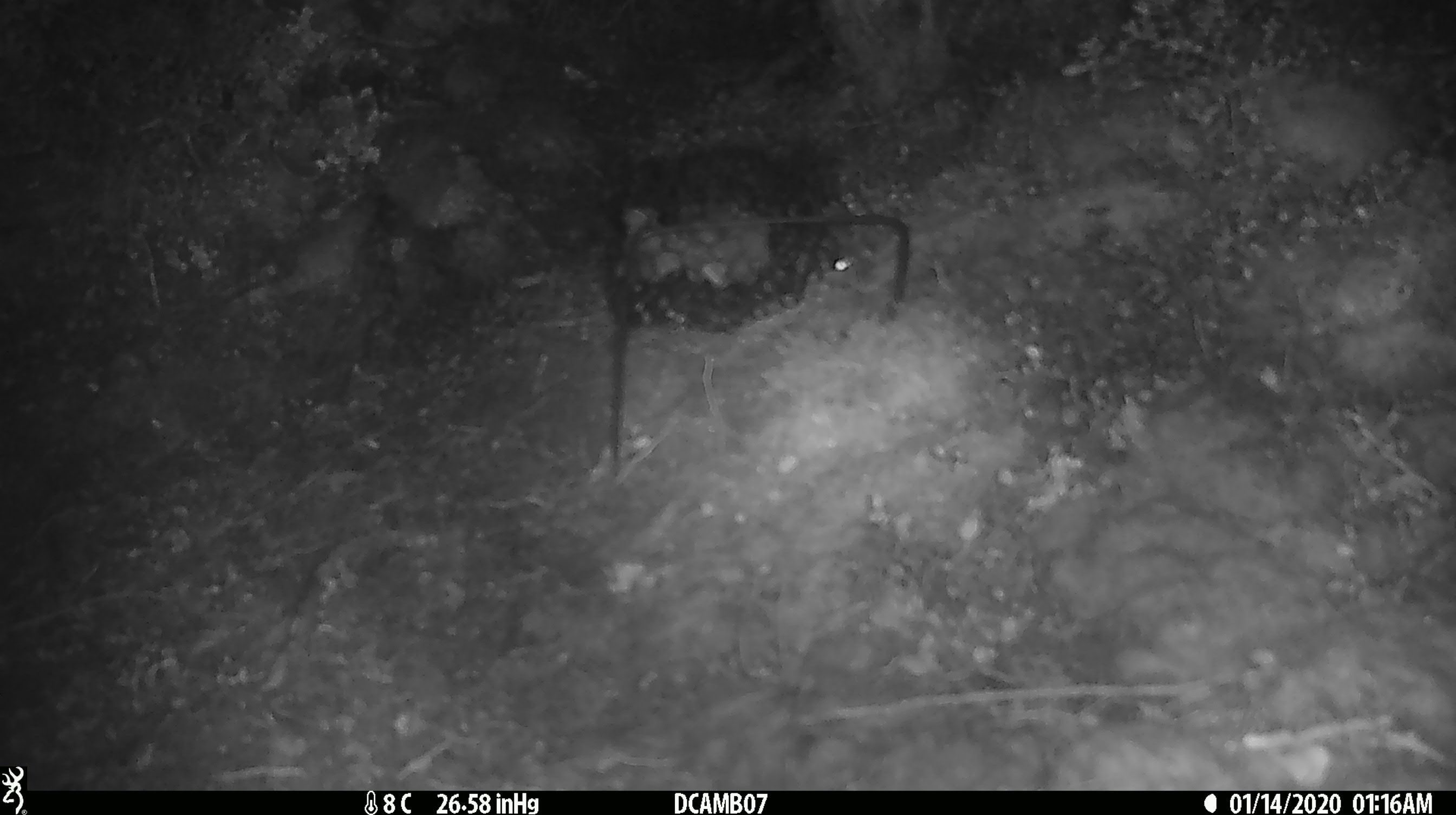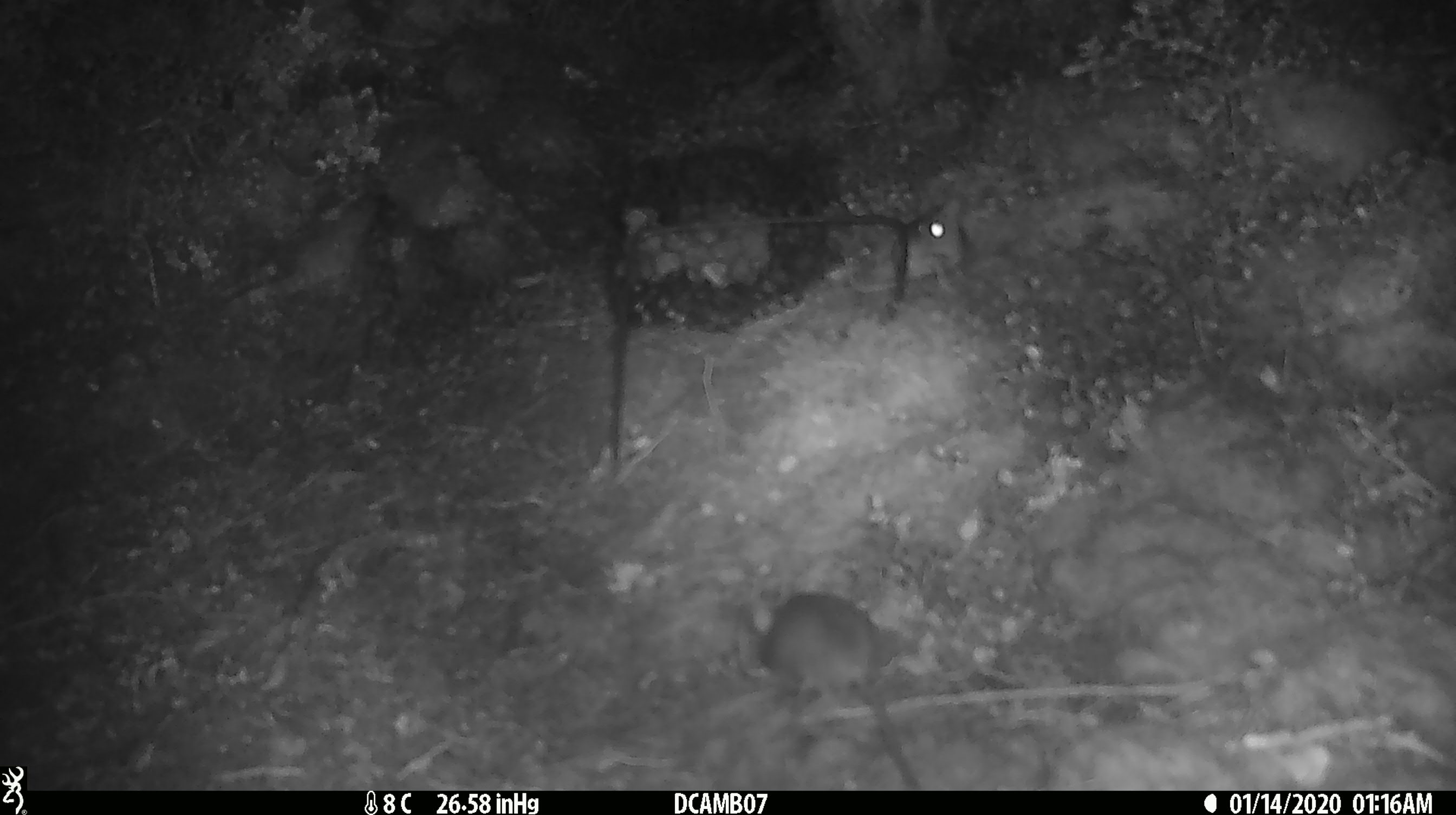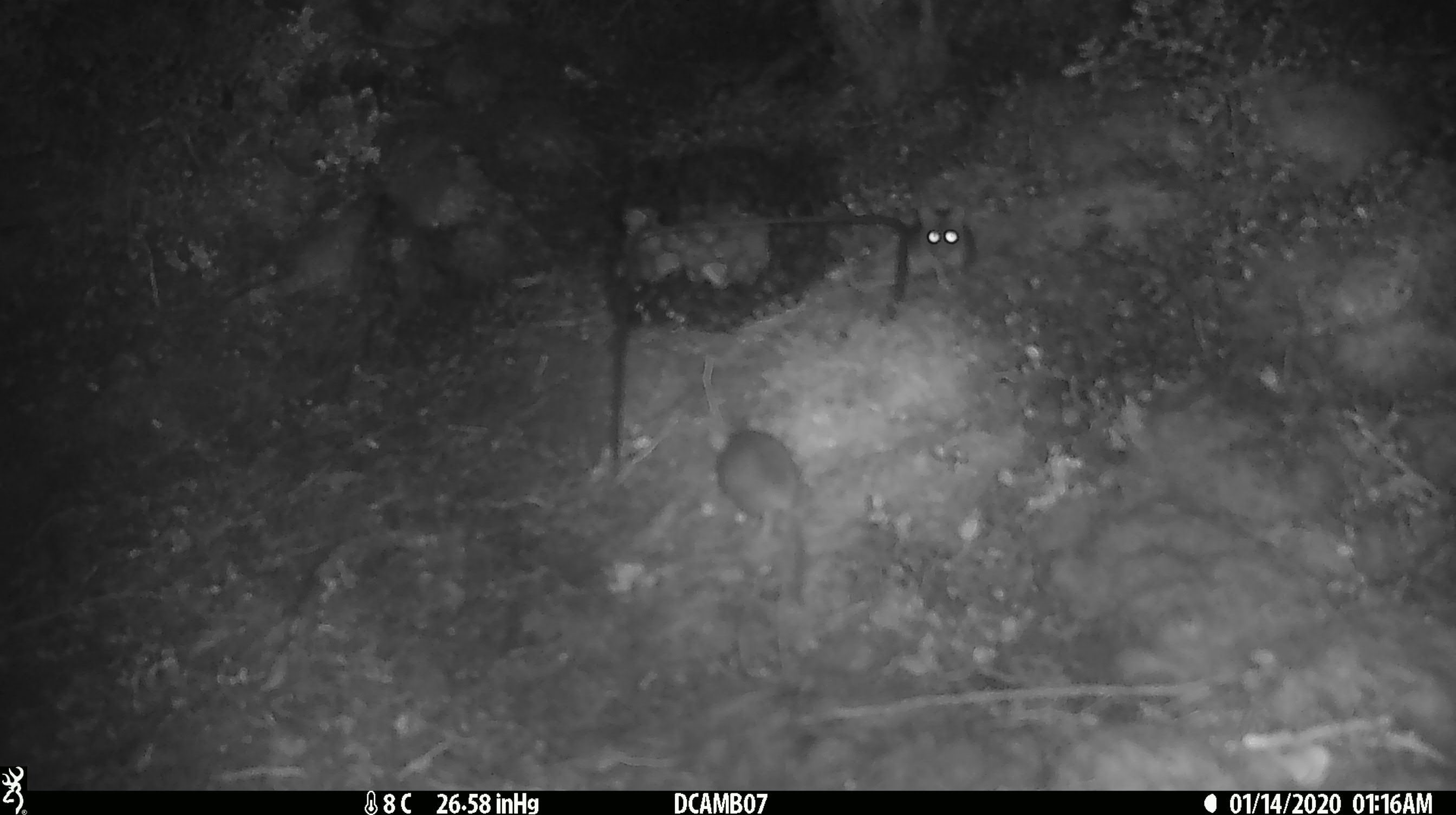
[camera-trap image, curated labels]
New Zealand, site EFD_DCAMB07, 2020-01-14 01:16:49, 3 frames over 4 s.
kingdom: Animalia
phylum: Chordata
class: Mammalia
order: Rodentia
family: Muridae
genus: Mus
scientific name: Mus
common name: mouse